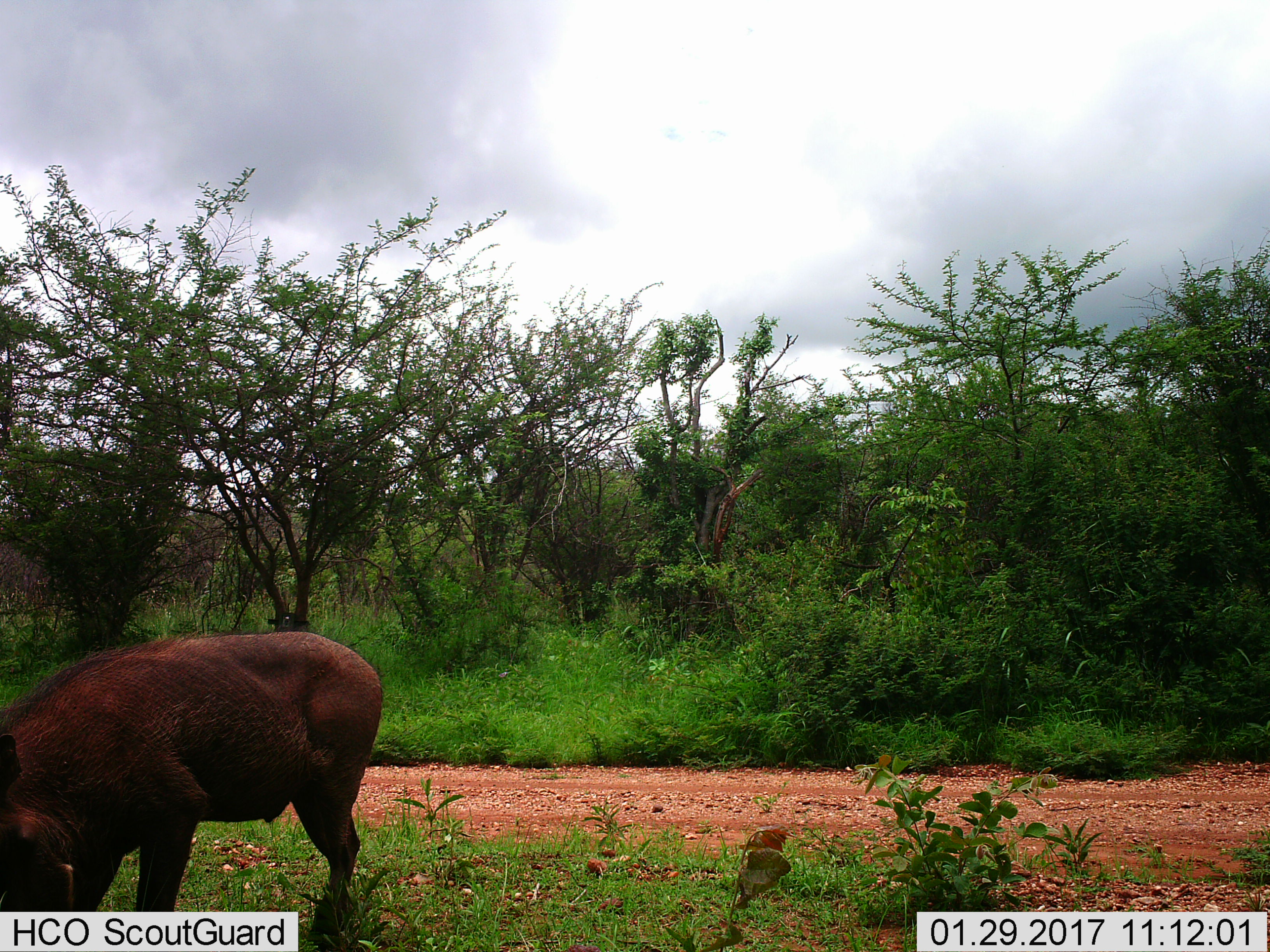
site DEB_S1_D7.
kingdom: Animalia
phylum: Chordata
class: Mammalia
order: Artiodactyla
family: Suidae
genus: Phacochoerus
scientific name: Phacochoerus africanus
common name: warthog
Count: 1.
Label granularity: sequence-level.